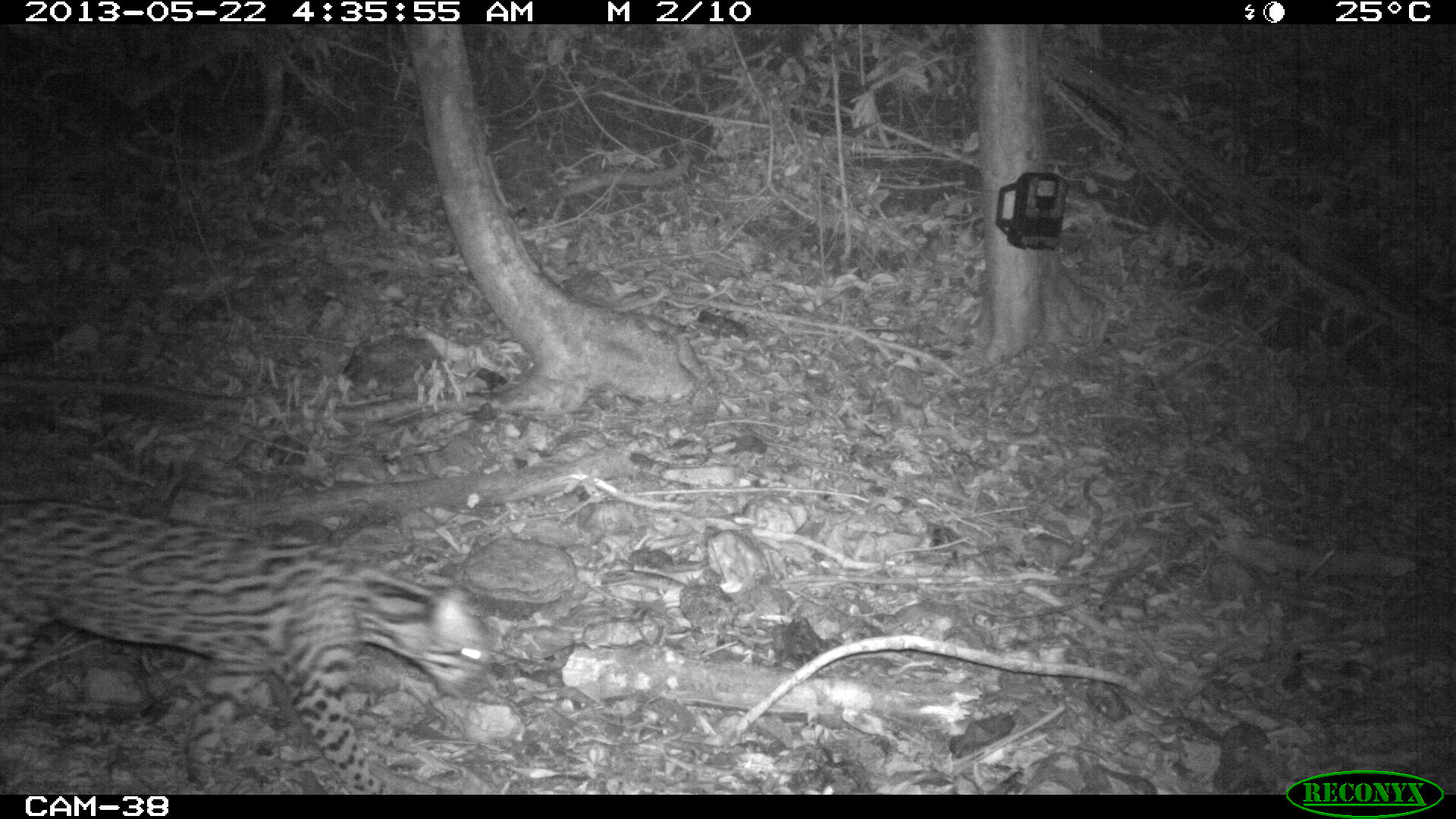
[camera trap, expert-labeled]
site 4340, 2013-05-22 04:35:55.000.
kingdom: Animalia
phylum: Chordata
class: Mammalia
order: Carnivora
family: Felidae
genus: Leopardus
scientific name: Leopardus pardalis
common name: ocelot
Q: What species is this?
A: Leopardus pardalis (ocelot).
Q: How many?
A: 1.